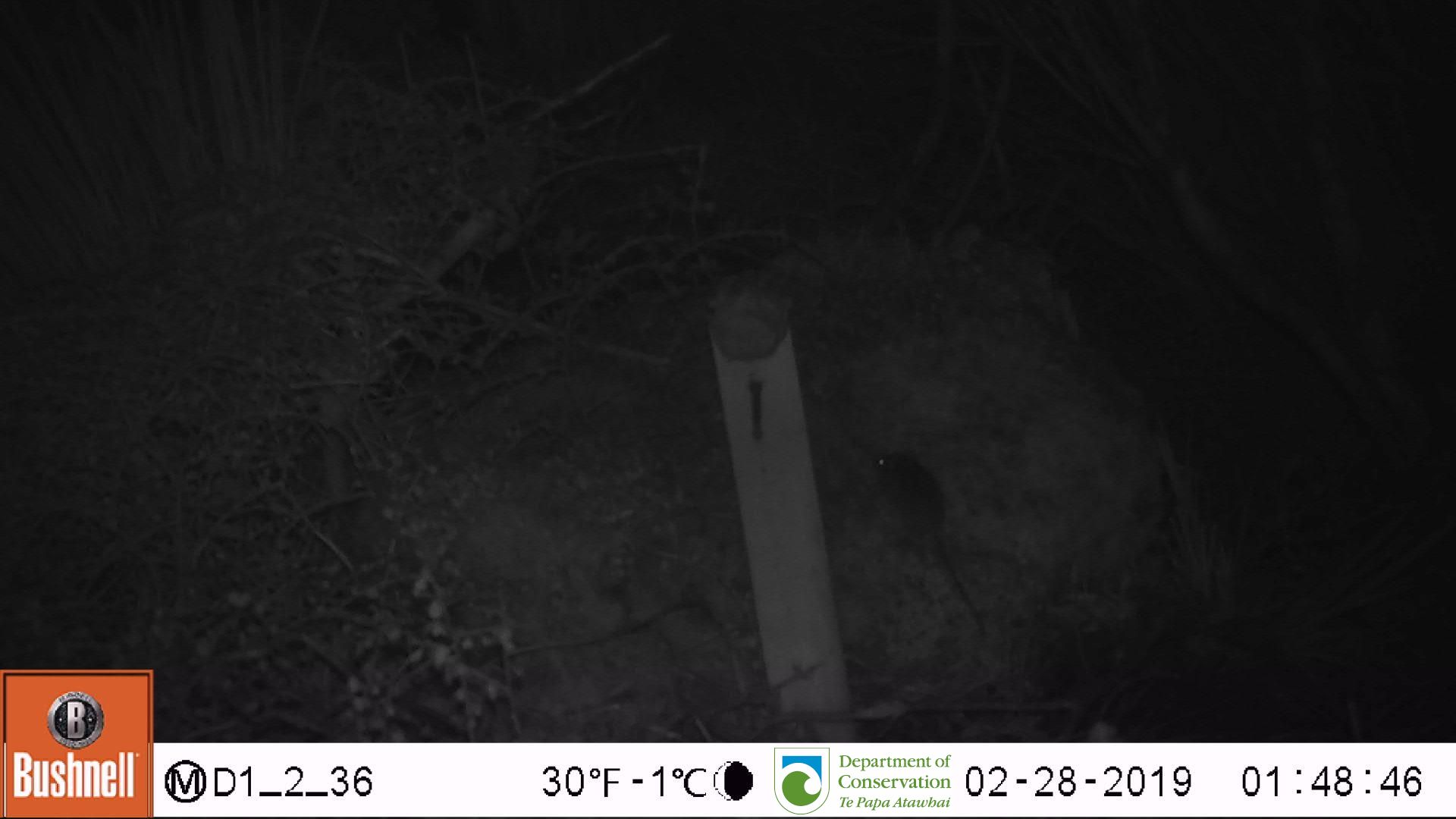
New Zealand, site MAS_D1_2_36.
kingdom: Animalia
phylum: Chordata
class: Mammalia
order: Rodentia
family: Muridae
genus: Mus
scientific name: Mus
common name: mouse